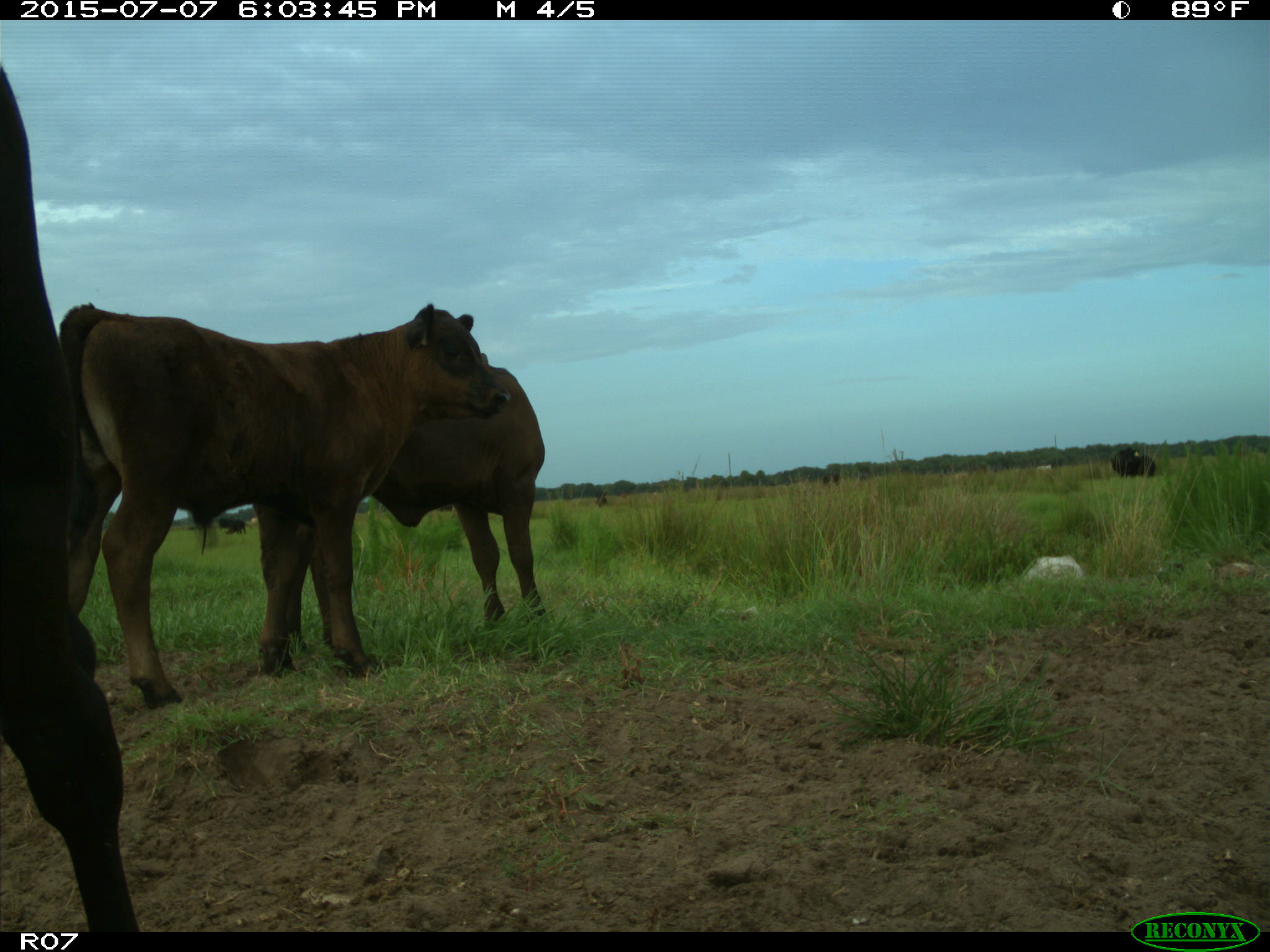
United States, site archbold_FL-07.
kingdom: Animalia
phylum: Chordata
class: Mammalia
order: Artiodactyla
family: Bovidae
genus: Bos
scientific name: Bos taurus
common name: domestic cow